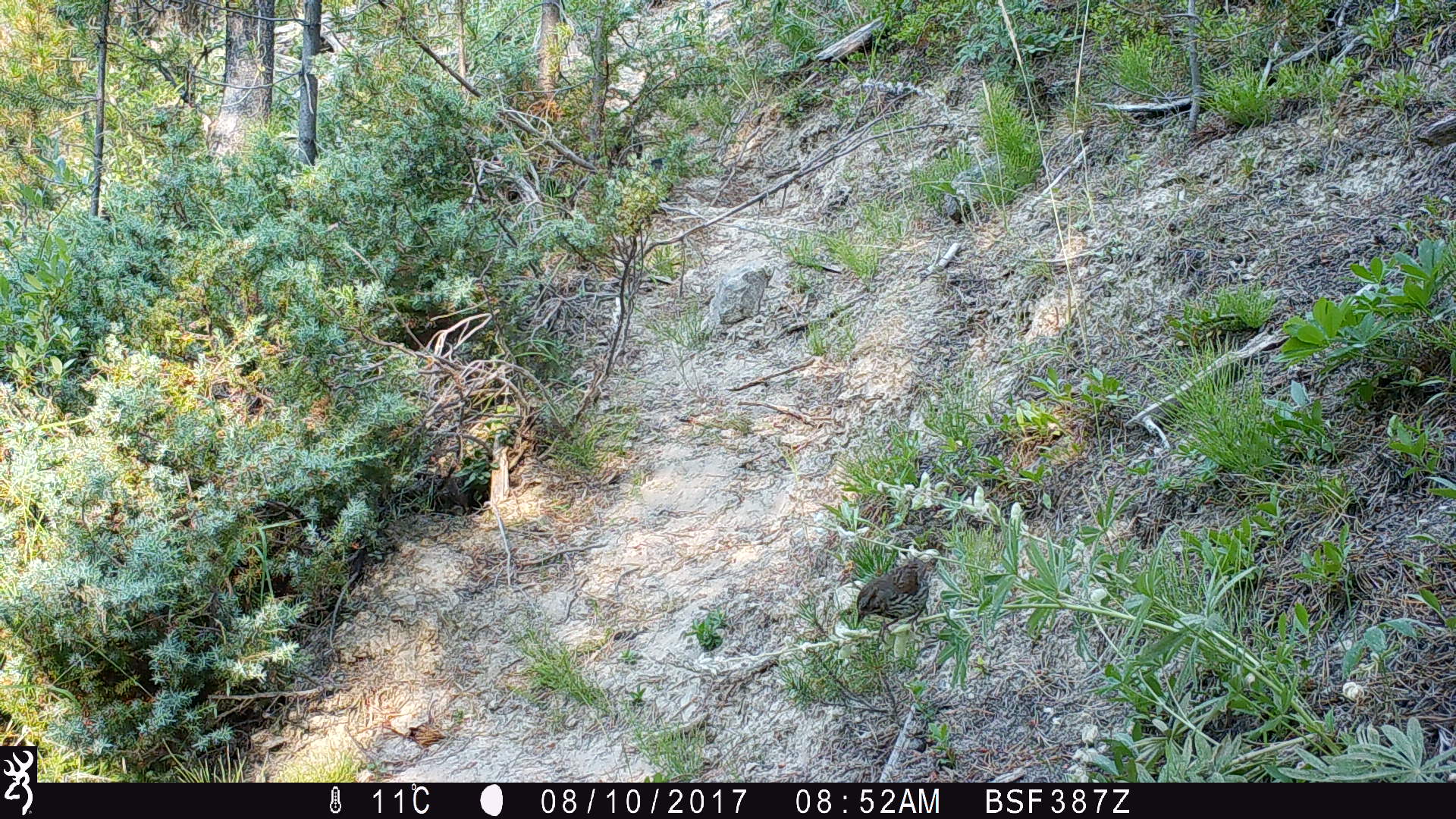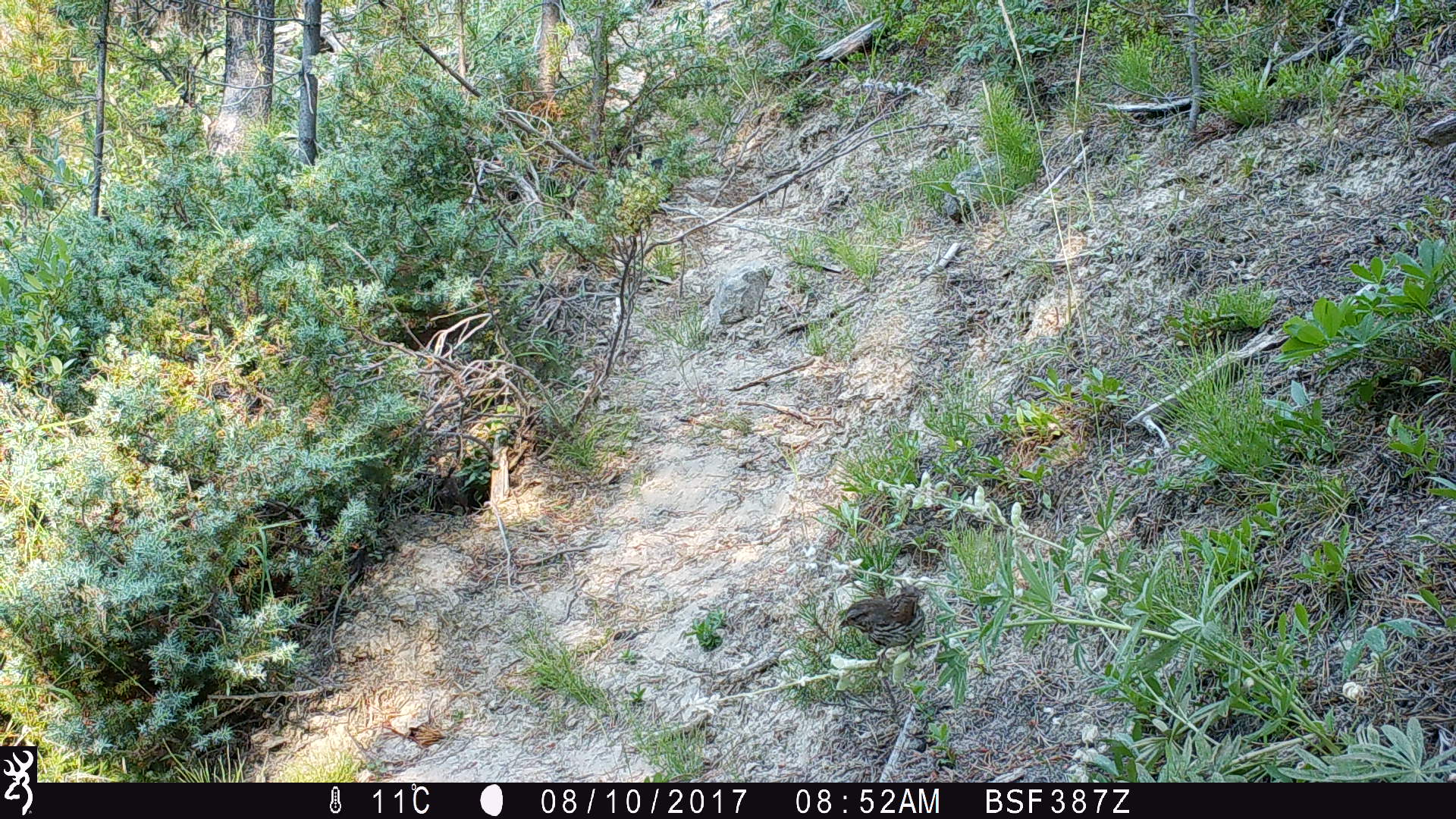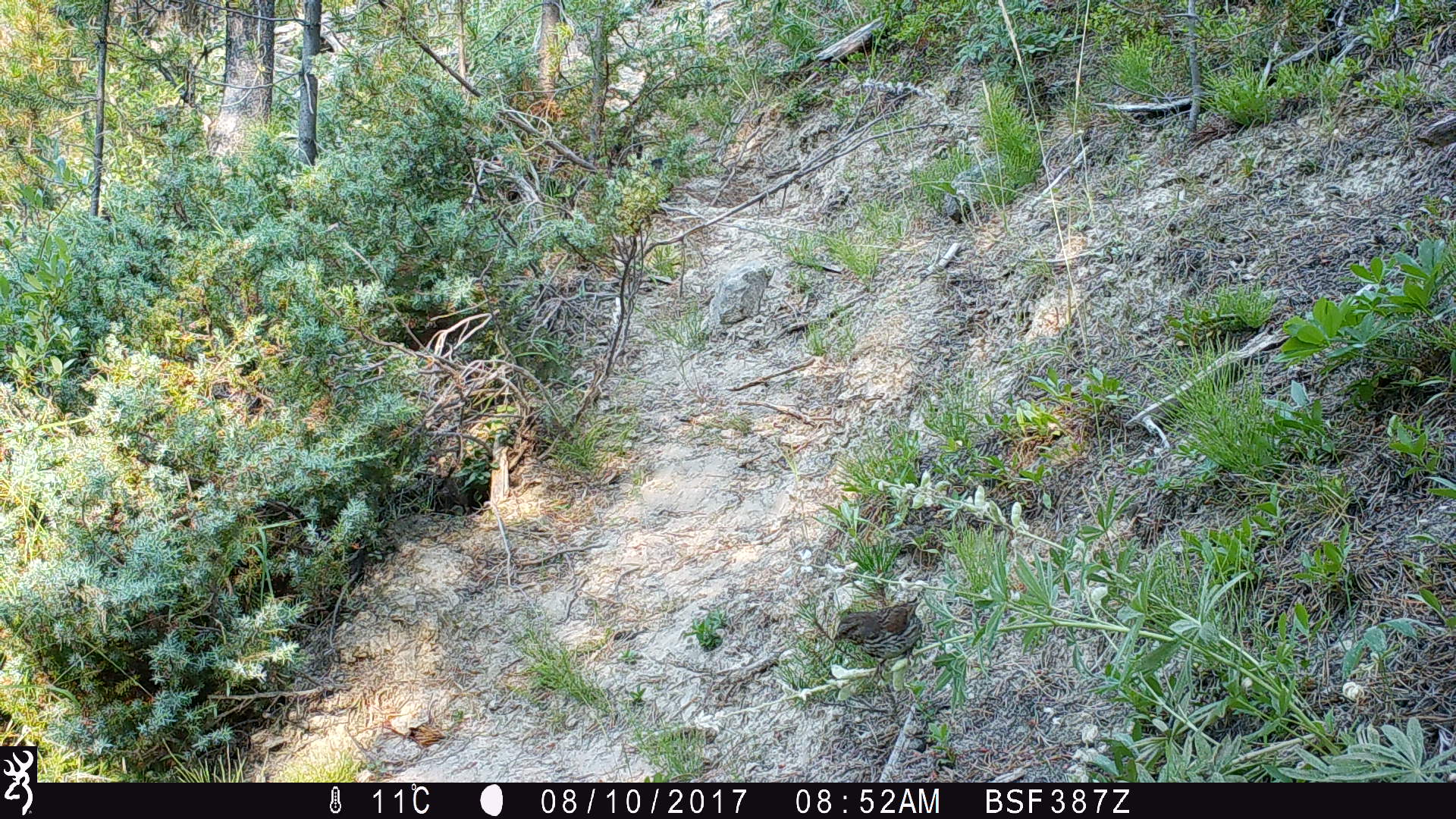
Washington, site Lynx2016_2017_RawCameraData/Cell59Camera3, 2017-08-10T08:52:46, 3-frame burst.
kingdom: Animalia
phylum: Chordata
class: Aves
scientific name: Aves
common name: birds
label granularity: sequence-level